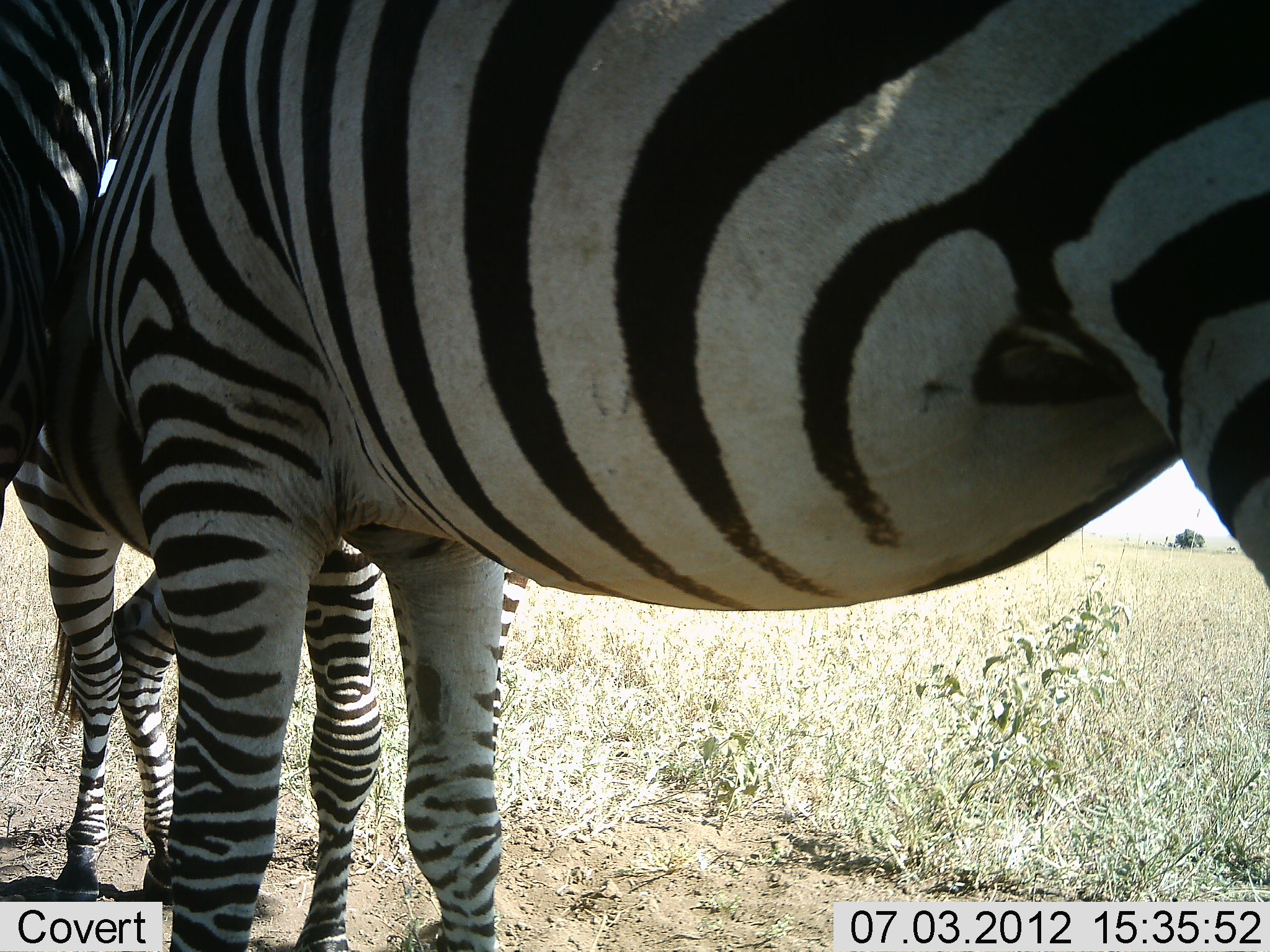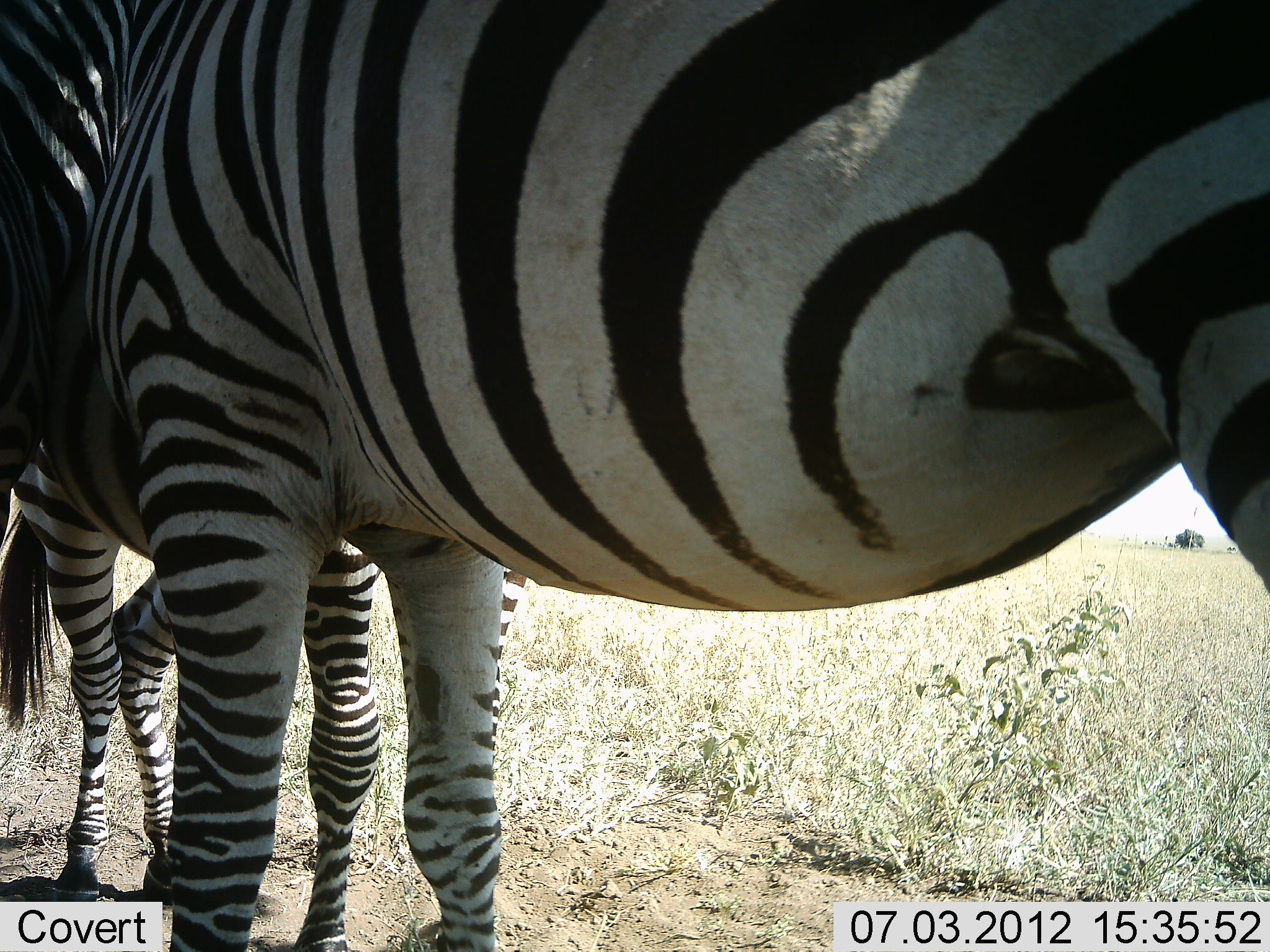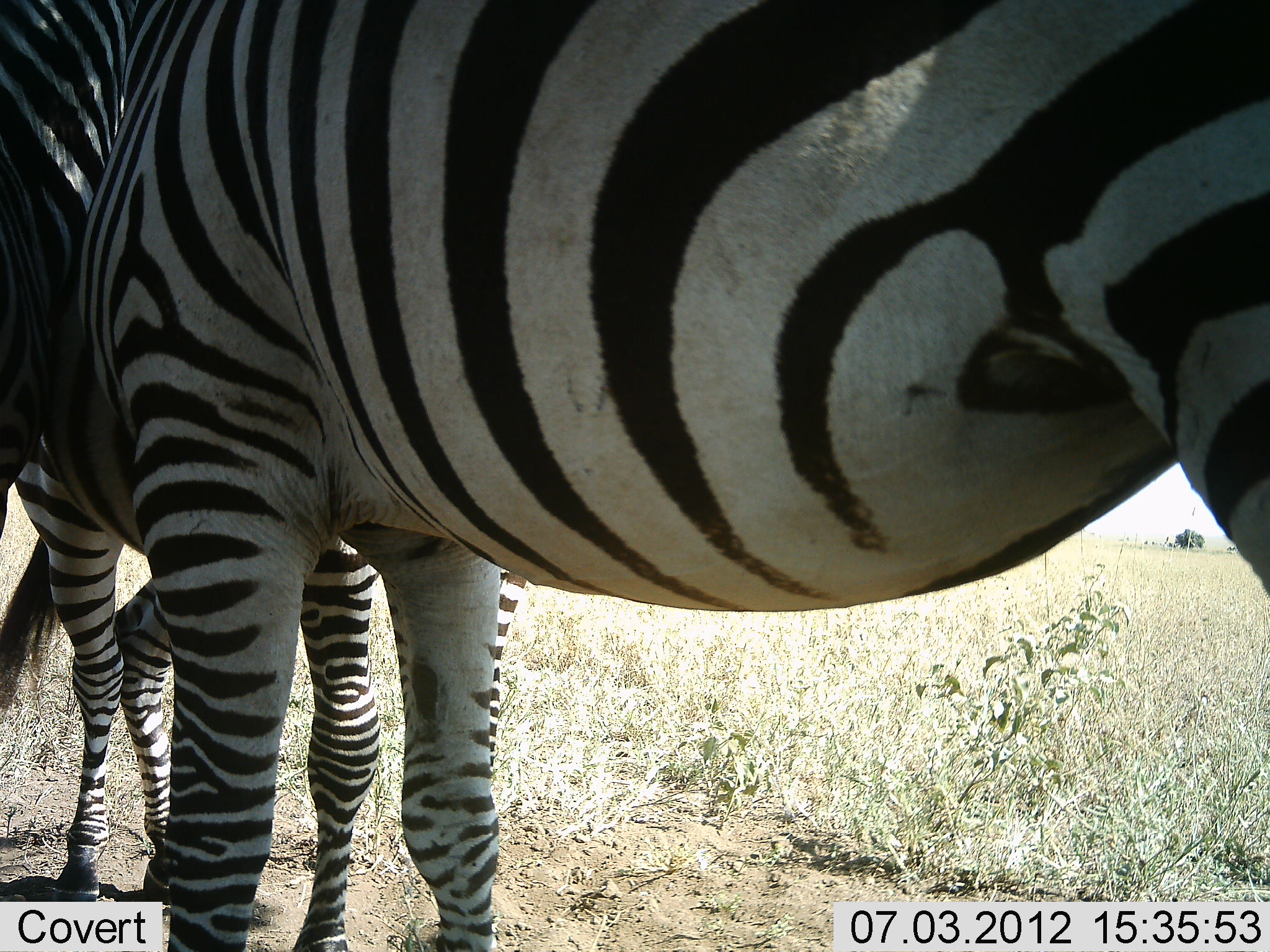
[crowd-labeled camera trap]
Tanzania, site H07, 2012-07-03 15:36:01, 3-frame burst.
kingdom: Animalia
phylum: Chordata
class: Mammalia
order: Perissodactyla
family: Equidae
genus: Equus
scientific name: Equus quagga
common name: plains zebra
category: zebra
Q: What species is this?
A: Zebra (plains zebra) (Equus quagga).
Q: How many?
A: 3.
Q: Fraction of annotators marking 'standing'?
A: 90%.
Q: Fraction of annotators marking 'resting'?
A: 0%.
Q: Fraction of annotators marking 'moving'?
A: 0%.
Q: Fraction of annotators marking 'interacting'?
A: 10%.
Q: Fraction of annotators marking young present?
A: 20%.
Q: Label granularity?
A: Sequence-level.